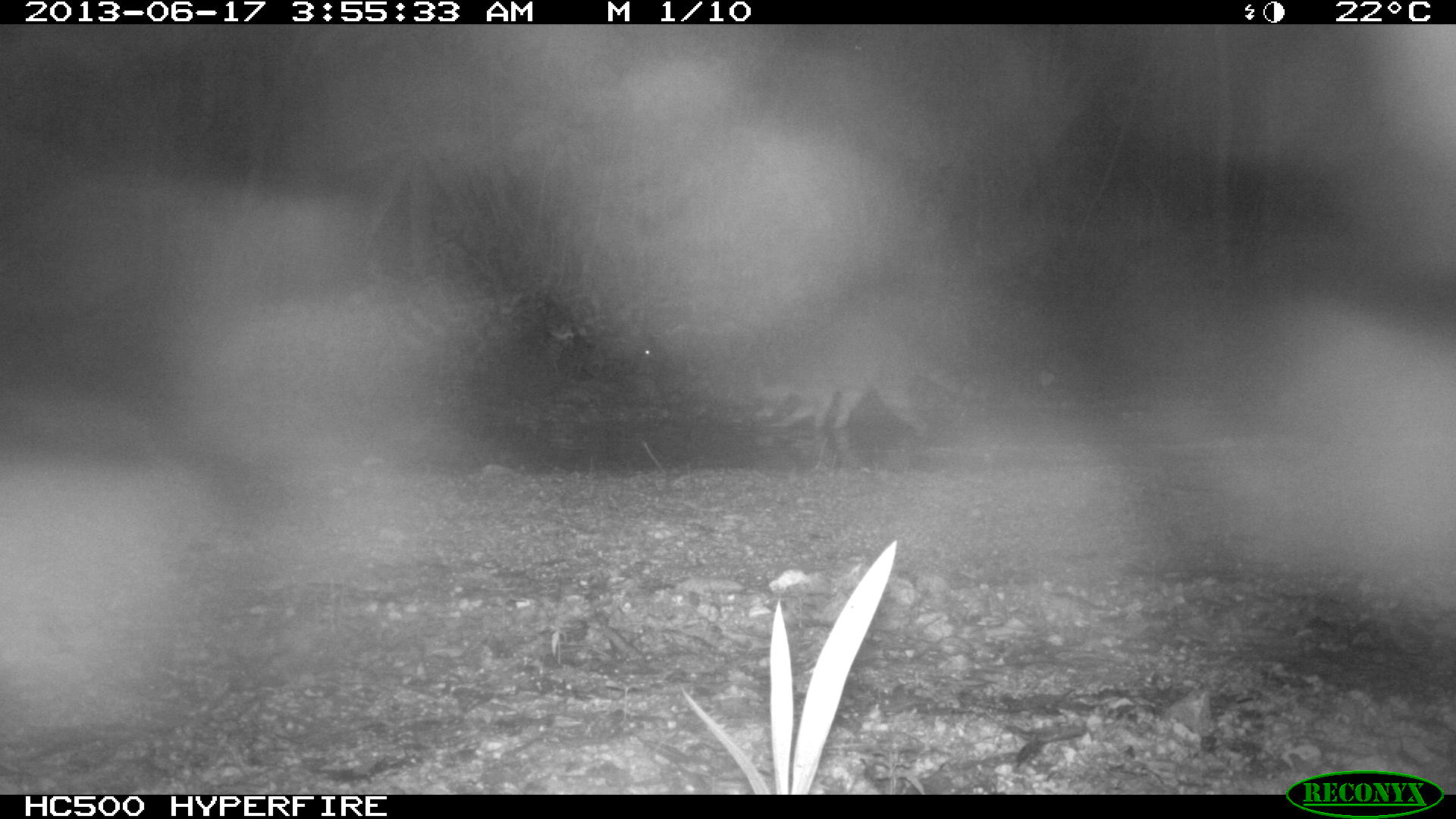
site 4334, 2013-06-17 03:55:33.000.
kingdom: Animalia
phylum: Chordata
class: Mammalia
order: Carnivora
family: Procyonidae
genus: Procyon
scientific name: Procyon lotor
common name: common raccoon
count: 1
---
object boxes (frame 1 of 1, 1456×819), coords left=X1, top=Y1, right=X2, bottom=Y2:
procyon lotor: left=758, top=322, right=988, bottom=432